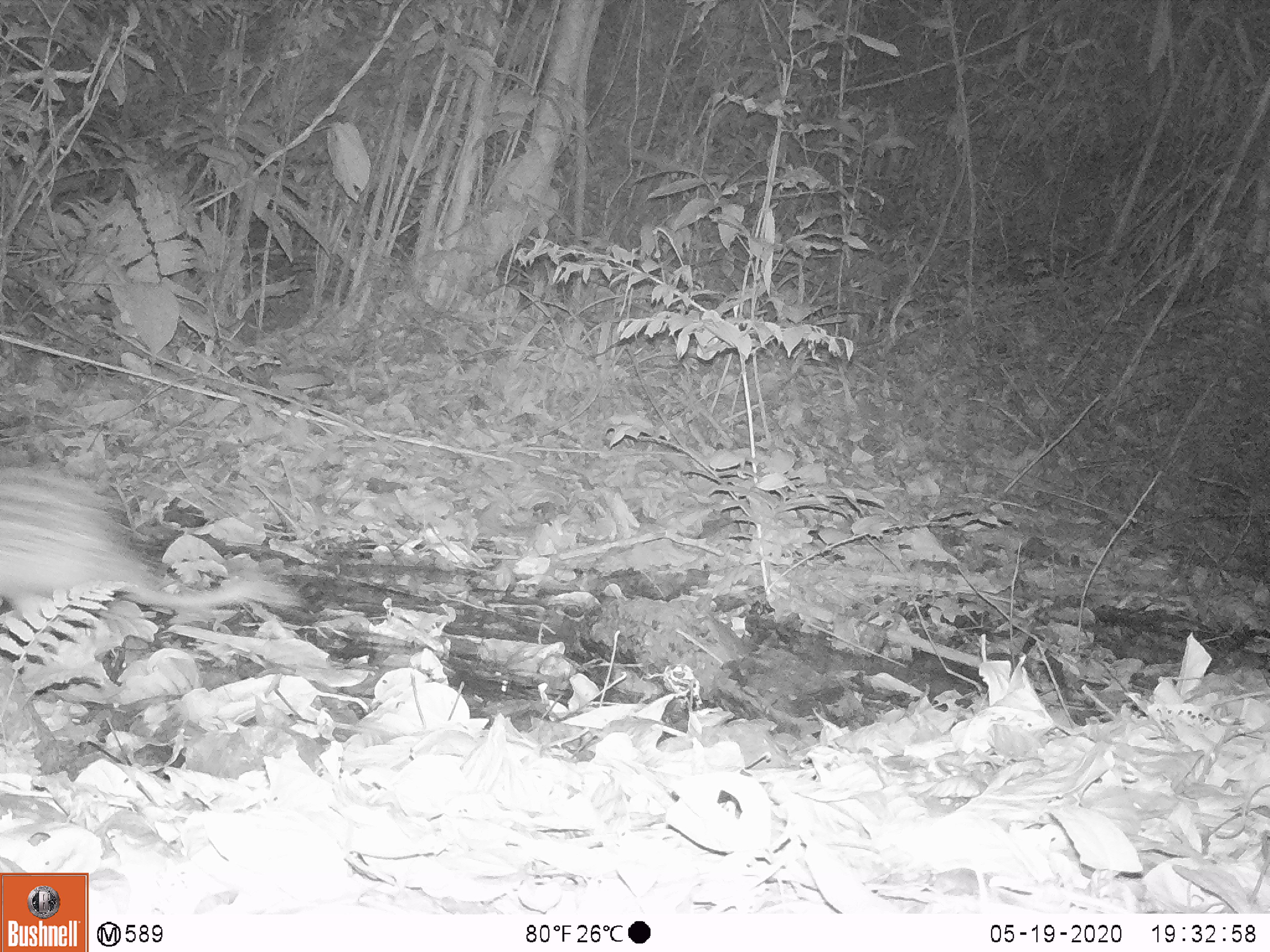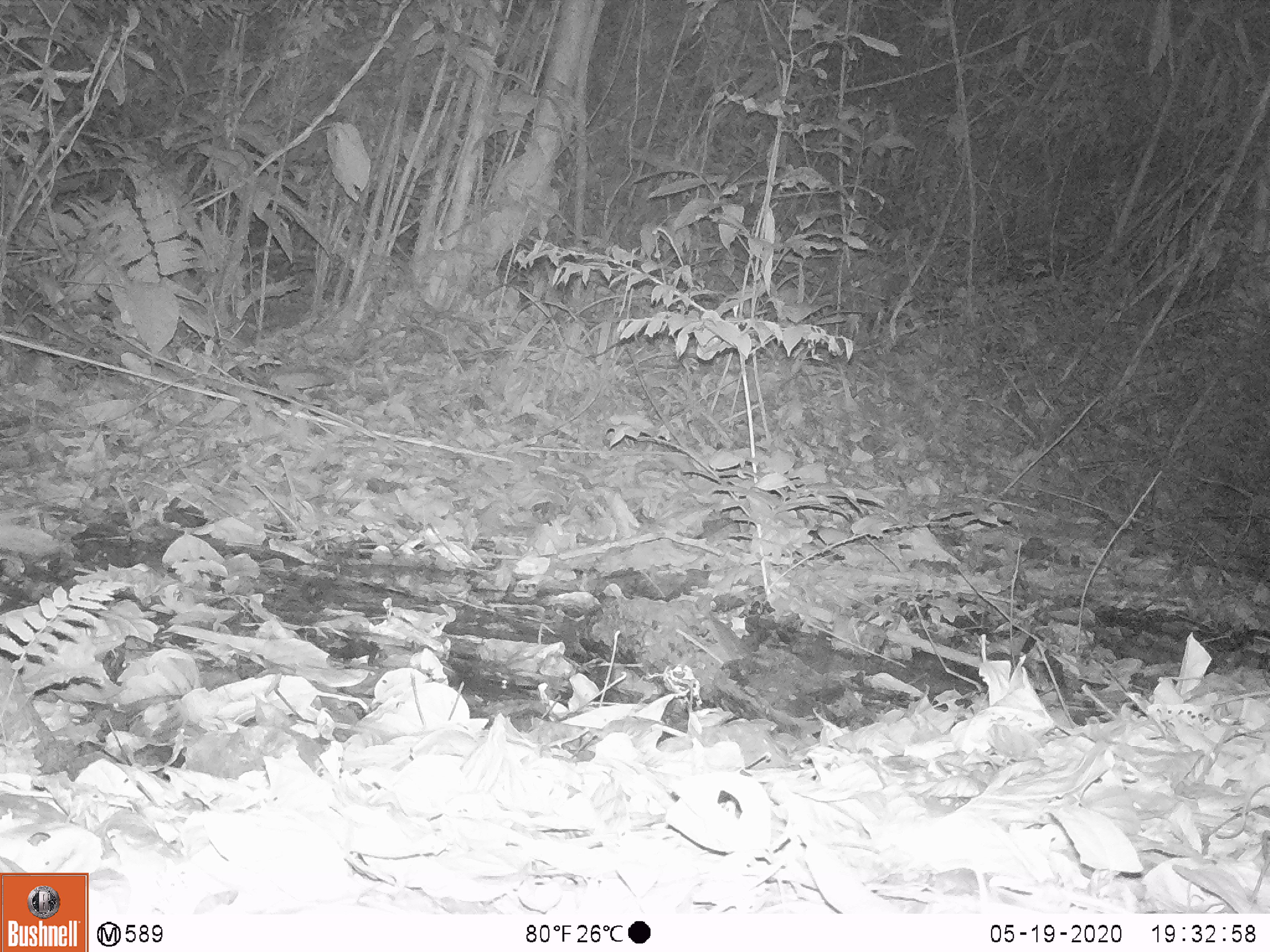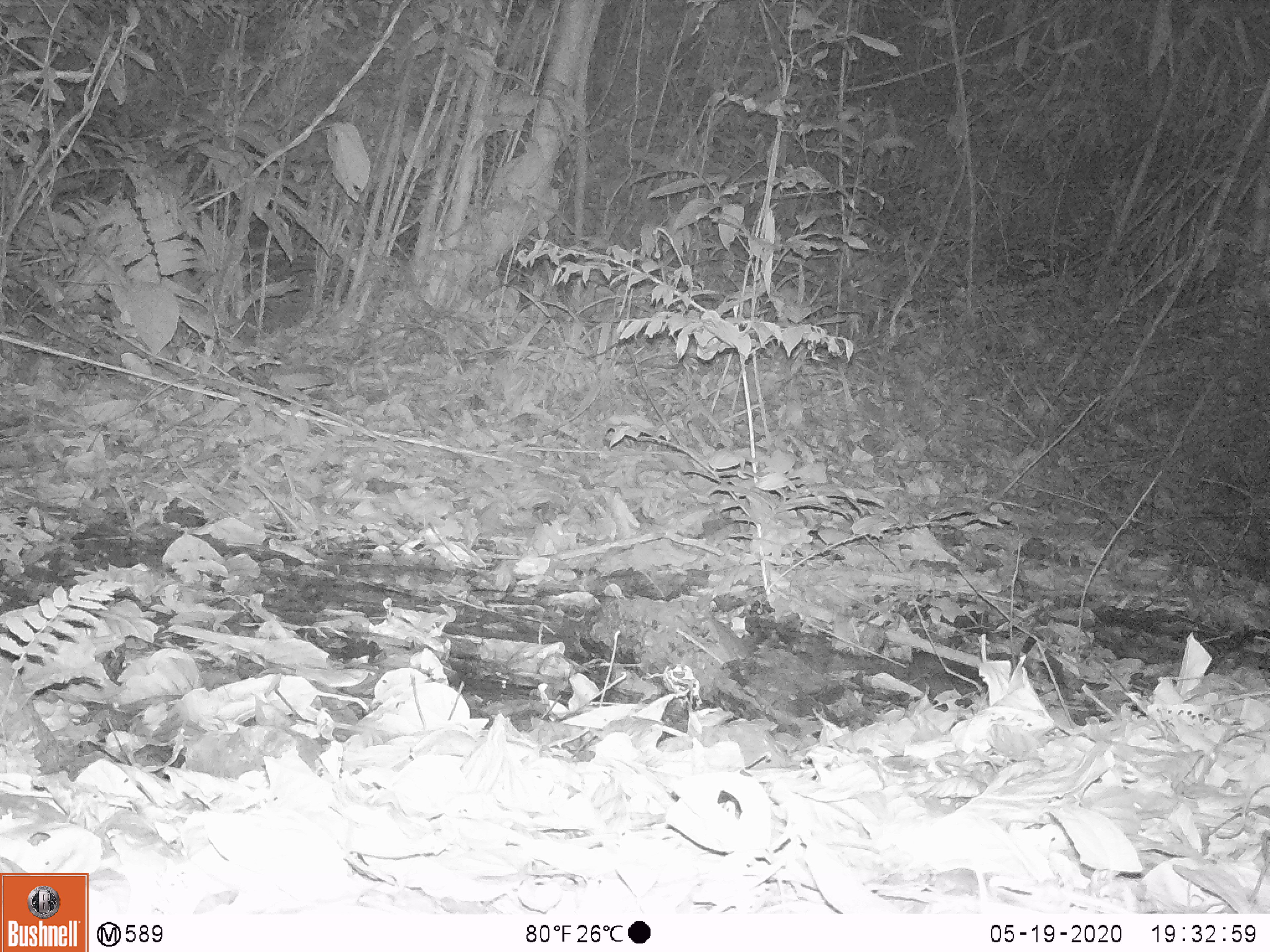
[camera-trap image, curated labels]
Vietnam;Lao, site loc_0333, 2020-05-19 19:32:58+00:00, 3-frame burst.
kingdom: Animalia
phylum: Chordata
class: Mammalia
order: Rodentia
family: Hystricidae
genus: Atherurus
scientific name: Atherurus macrourus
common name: asiatic brush-tailed porcupine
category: asiatic brush tailed porcupine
Asiatic brush tailed porcupine (asiatic brush-tailed porcupine) (Atherurus macrourus). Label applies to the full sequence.